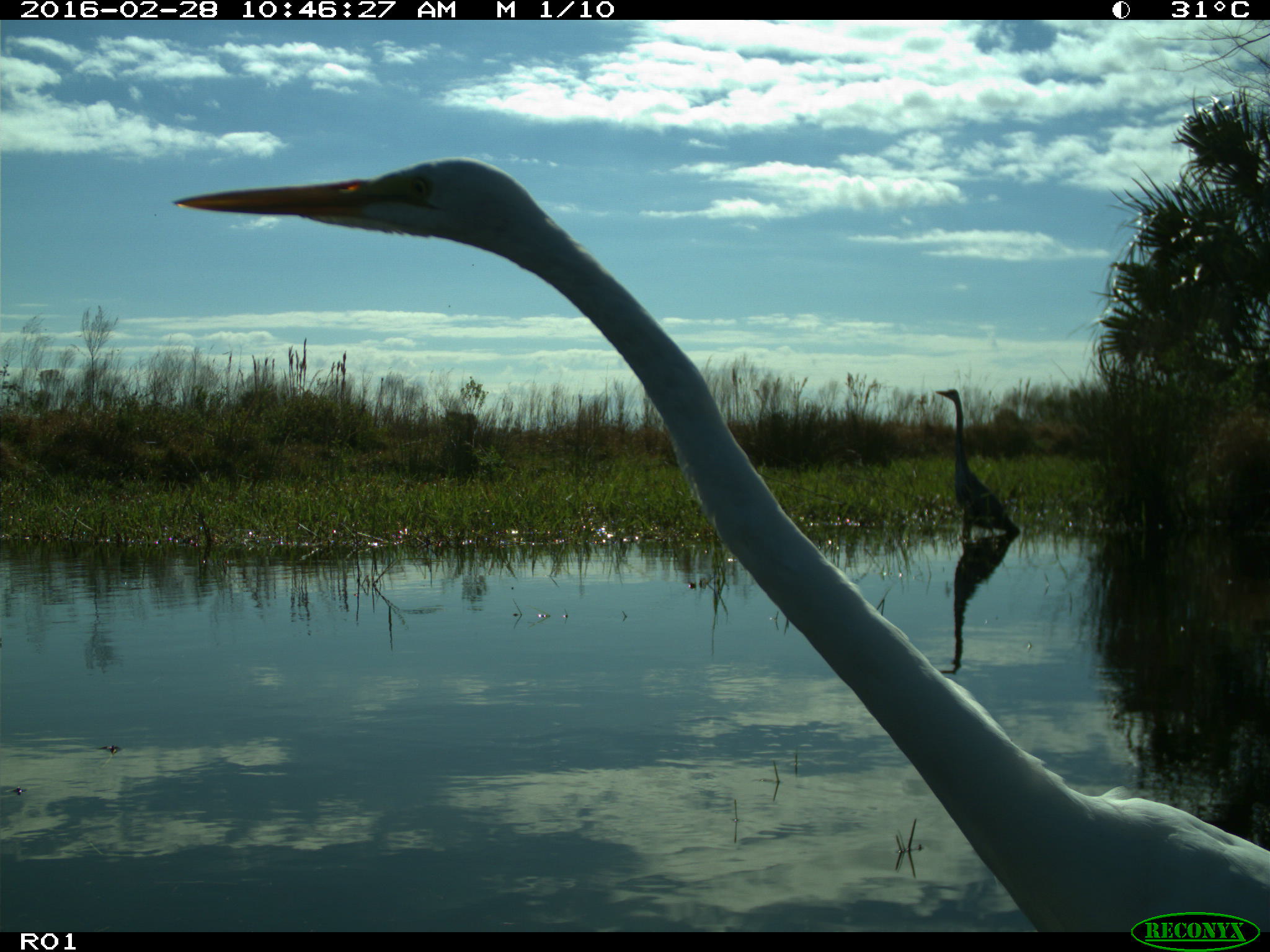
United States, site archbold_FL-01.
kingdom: Animalia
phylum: Chordata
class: Aves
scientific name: Aves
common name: birds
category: unidentified bird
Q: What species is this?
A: Unidentified bird (birds) (Aves).